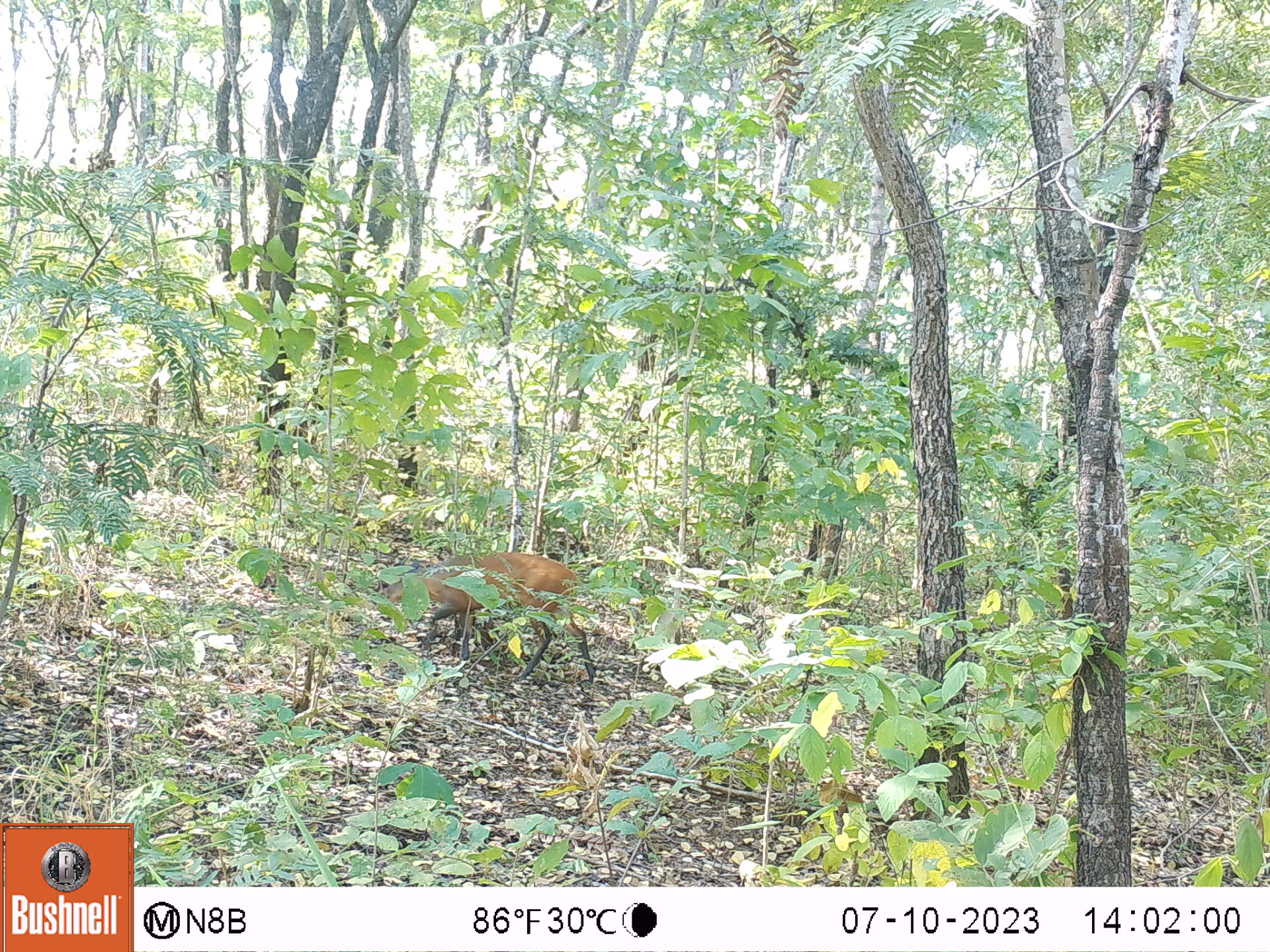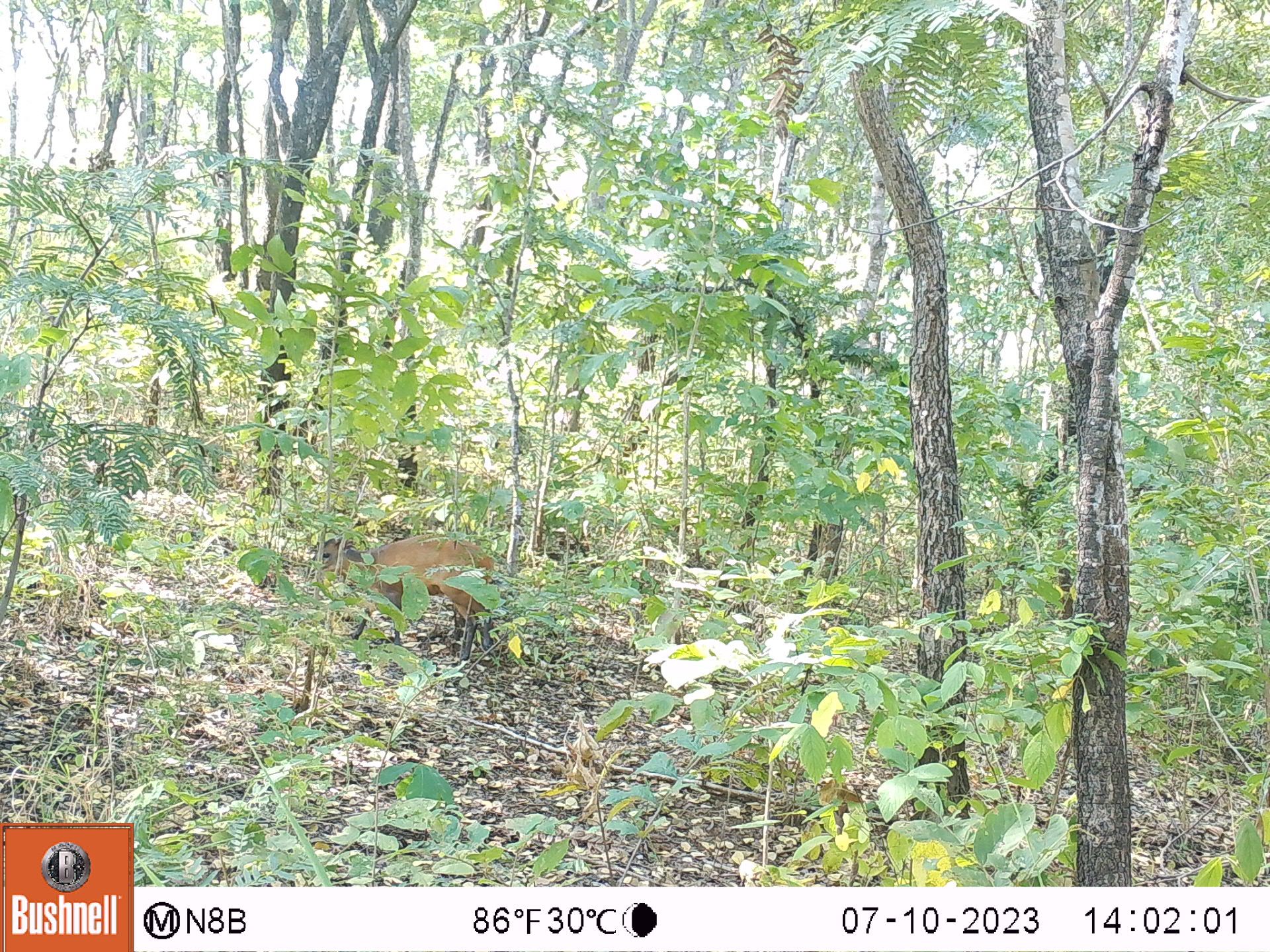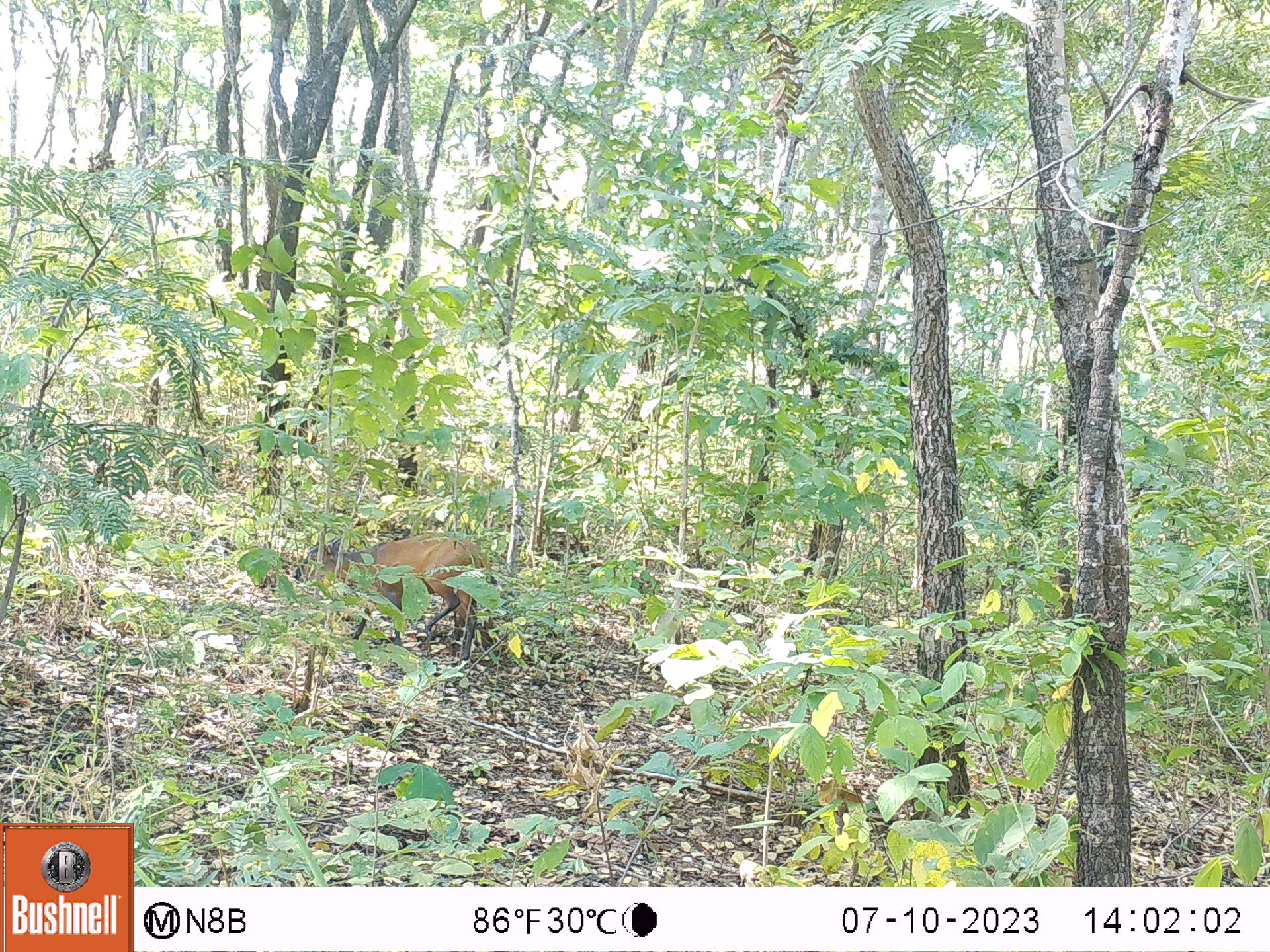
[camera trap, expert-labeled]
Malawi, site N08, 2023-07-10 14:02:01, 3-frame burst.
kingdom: Animalia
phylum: Chordata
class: Mammalia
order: Artiodactyla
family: Bovidae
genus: Cephalophorus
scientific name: Cephalophorus natalensis natalensis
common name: red duiker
Red duiker (Cephalophorus natalensis natalensis), count 1.